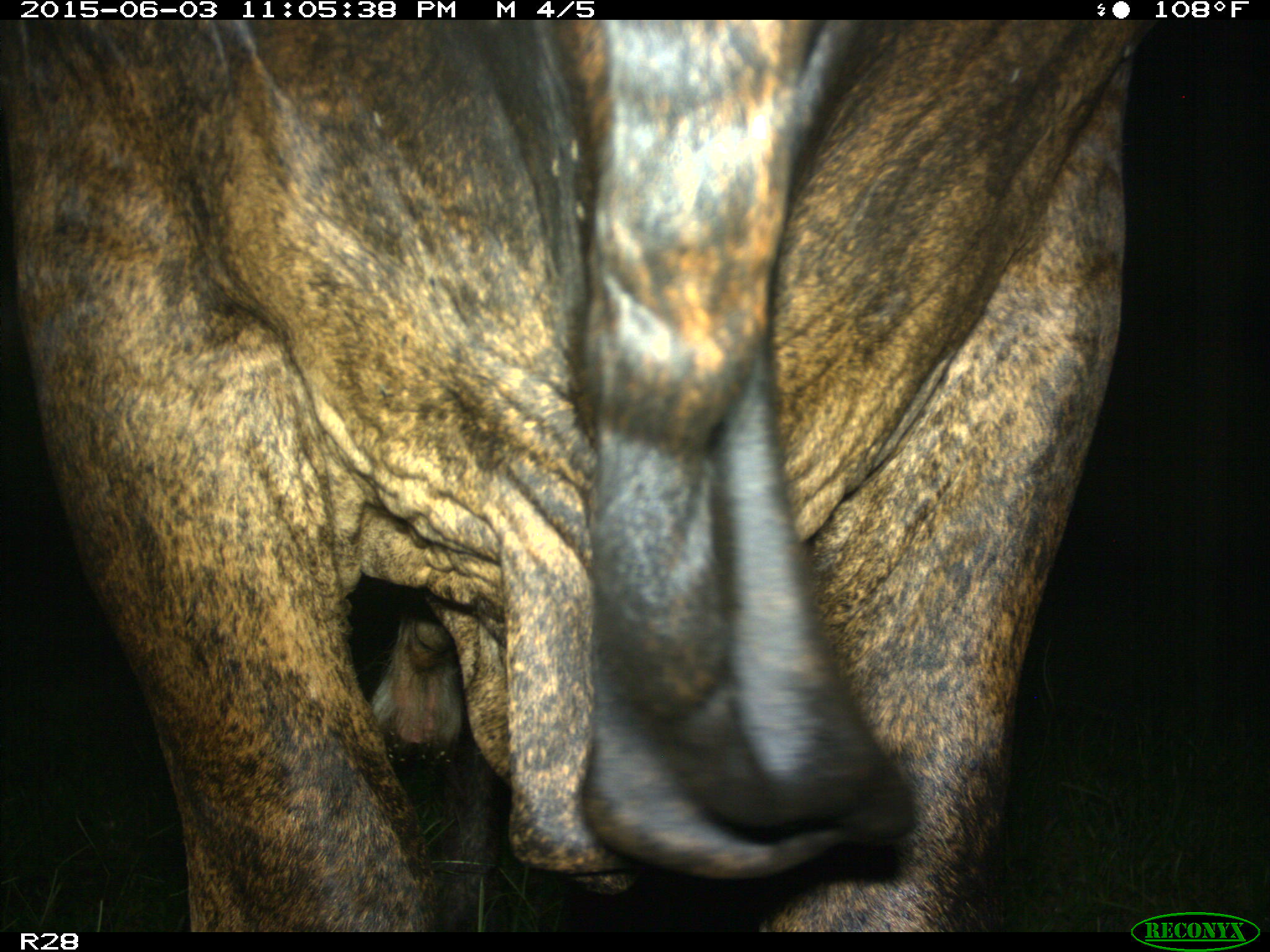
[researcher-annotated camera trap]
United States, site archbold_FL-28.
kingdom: Animalia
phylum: Chordata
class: Mammalia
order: Artiodactyla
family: Bovidae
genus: Bos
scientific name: Bos taurus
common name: domestic cow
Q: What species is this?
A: Bos taurus (domestic cow).